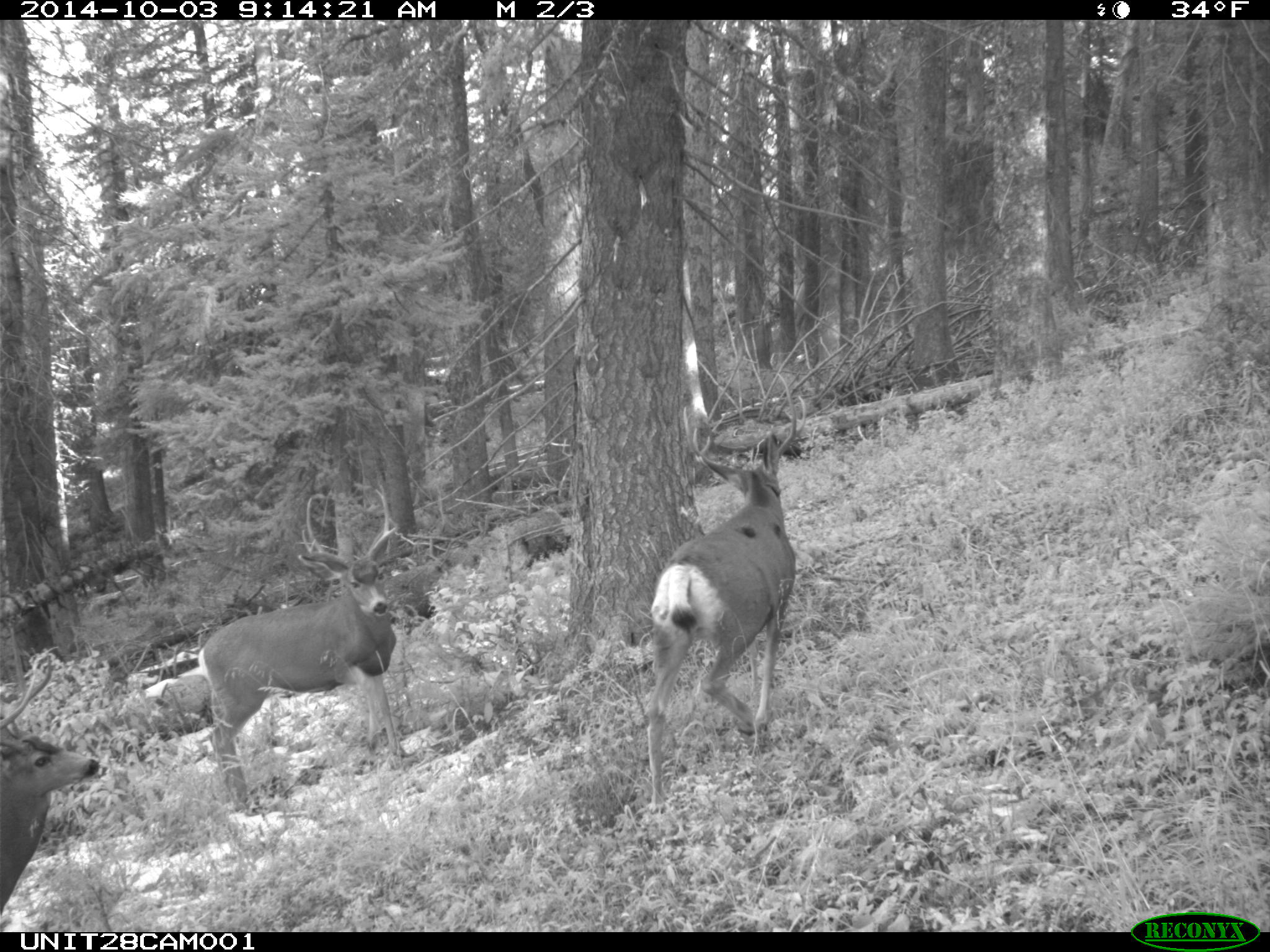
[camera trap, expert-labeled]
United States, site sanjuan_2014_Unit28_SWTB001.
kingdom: Animalia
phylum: Chordata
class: Mammalia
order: Artiodactyla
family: Cervidae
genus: Odocoileus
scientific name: Odocoileus hemionus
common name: mule deer